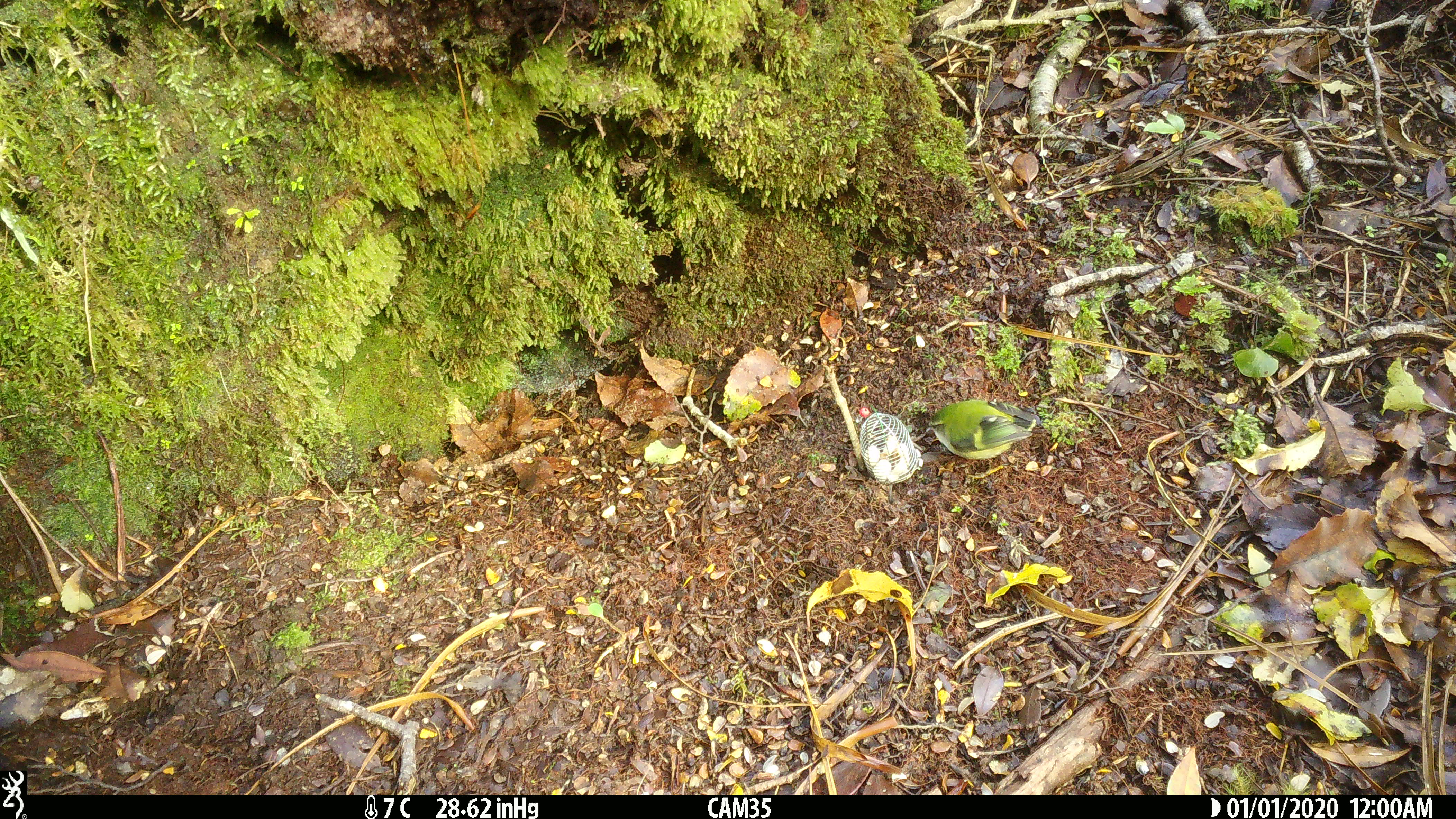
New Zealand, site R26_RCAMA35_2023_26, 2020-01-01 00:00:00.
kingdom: Animalia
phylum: Chordata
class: Aves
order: Passeriformes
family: Acanthisittidae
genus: Acanthisitta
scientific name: Acanthisitta chloris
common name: rifleman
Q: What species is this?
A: Rifleman (Acanthisitta chloris).